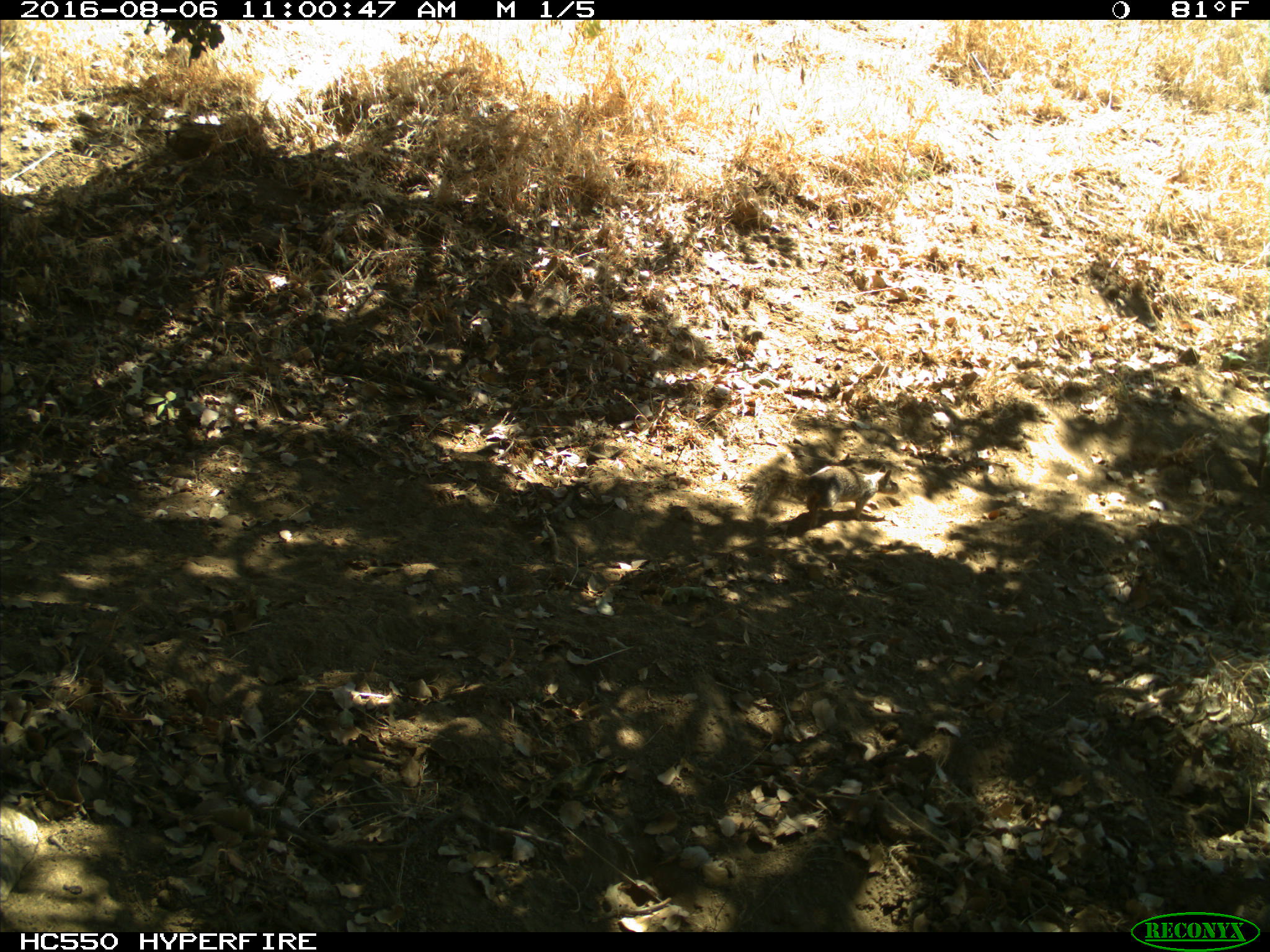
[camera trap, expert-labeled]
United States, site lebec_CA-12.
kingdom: Animalia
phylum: Chordata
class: Mammalia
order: Rodentia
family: Sciuridae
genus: Otospermophilus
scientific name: Otospermophilus beecheyi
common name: california ground squirrel